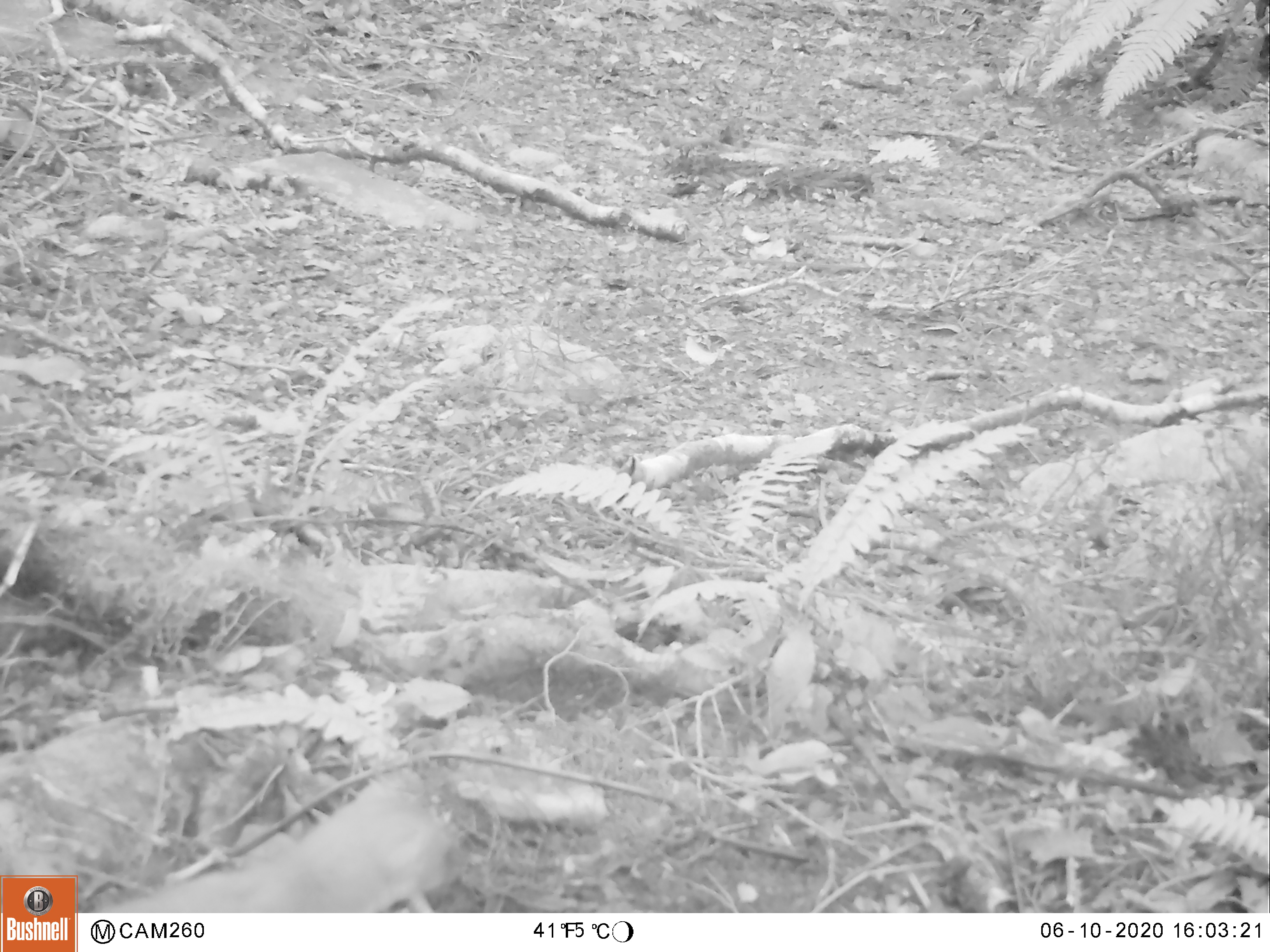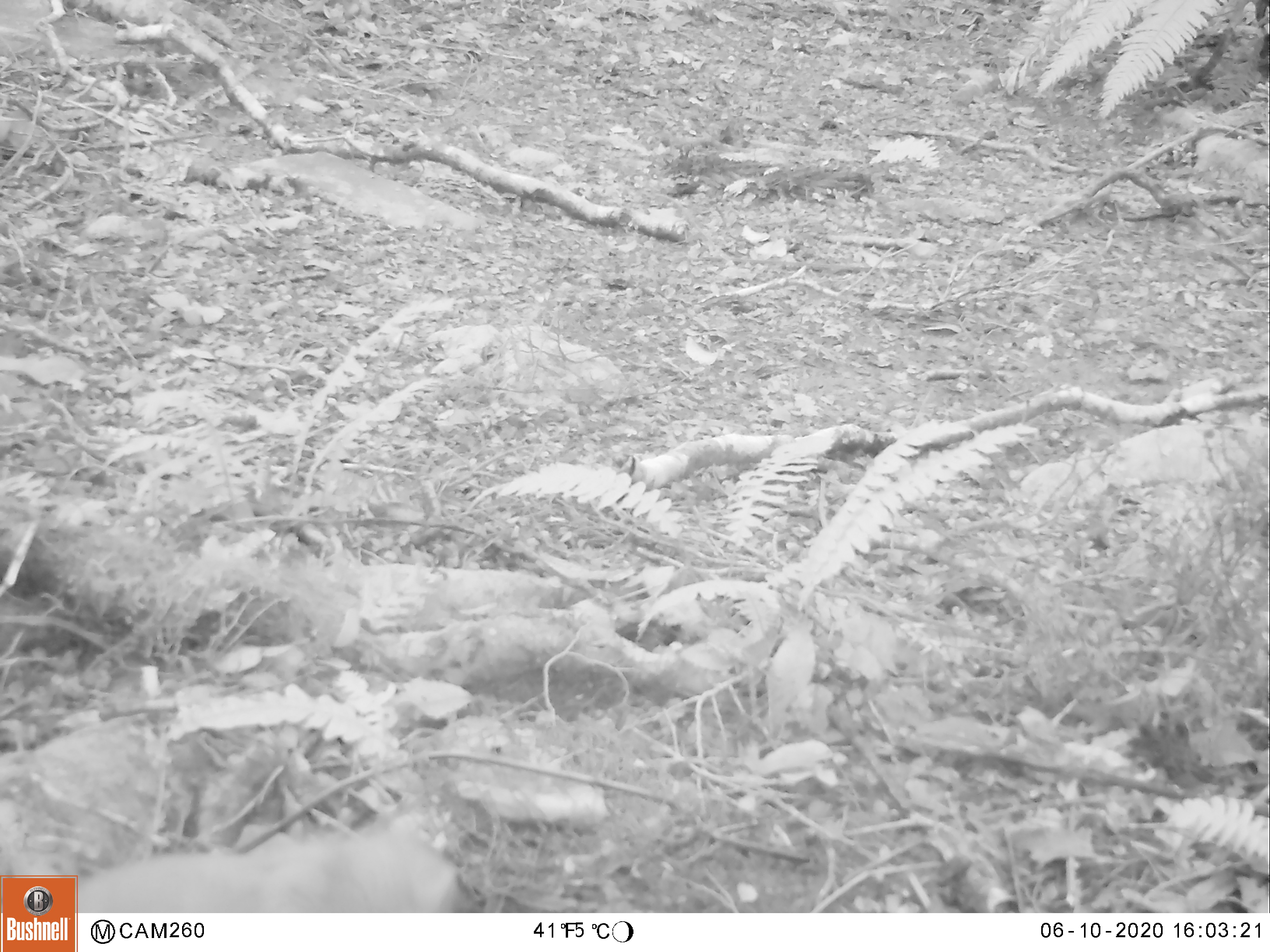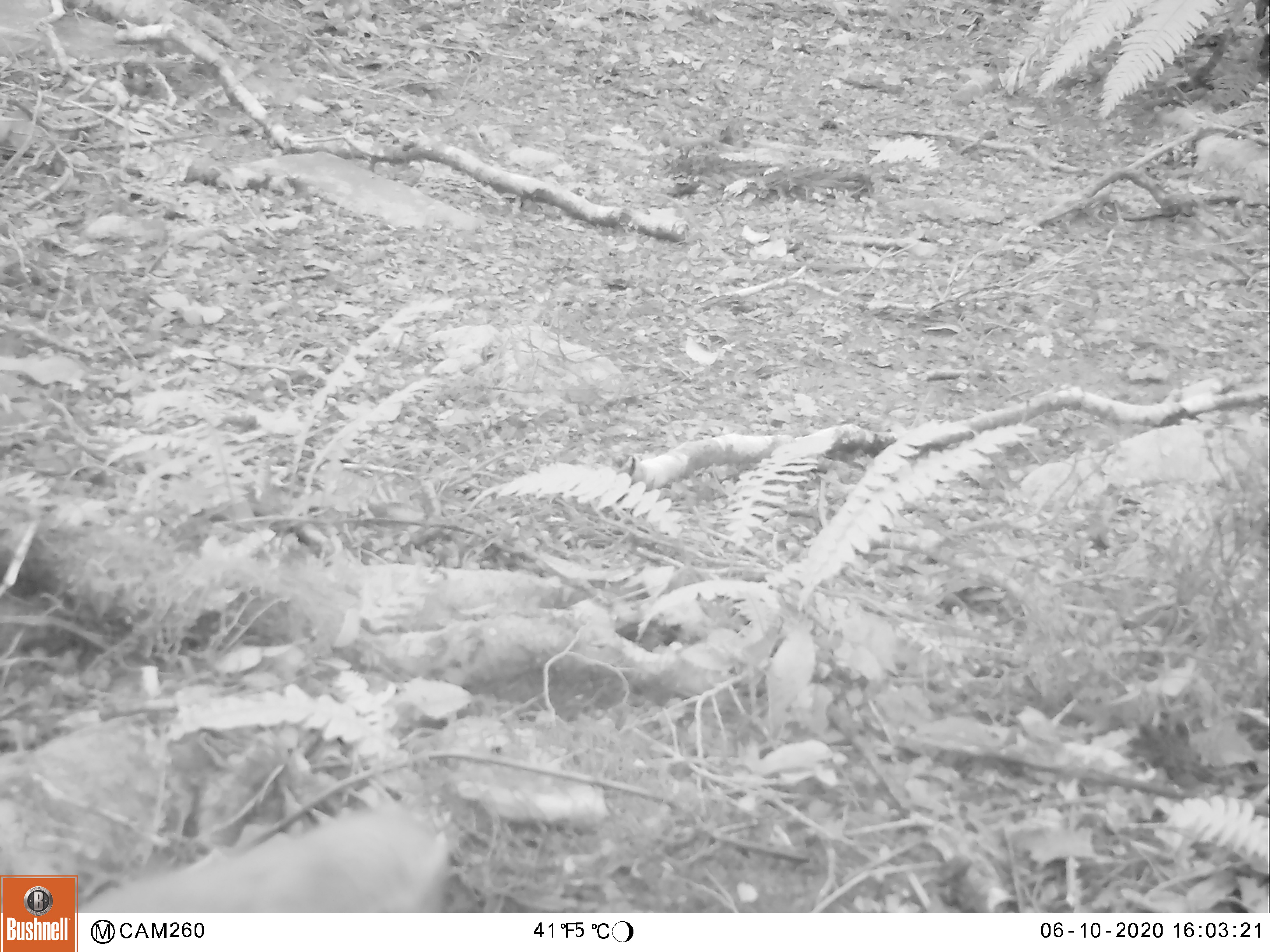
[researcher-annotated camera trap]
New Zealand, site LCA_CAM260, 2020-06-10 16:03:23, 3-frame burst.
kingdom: Animalia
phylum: Chordata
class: Mammalia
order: Carnivora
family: Mustelidae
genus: Mustela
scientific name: Mustela erminea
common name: stoat